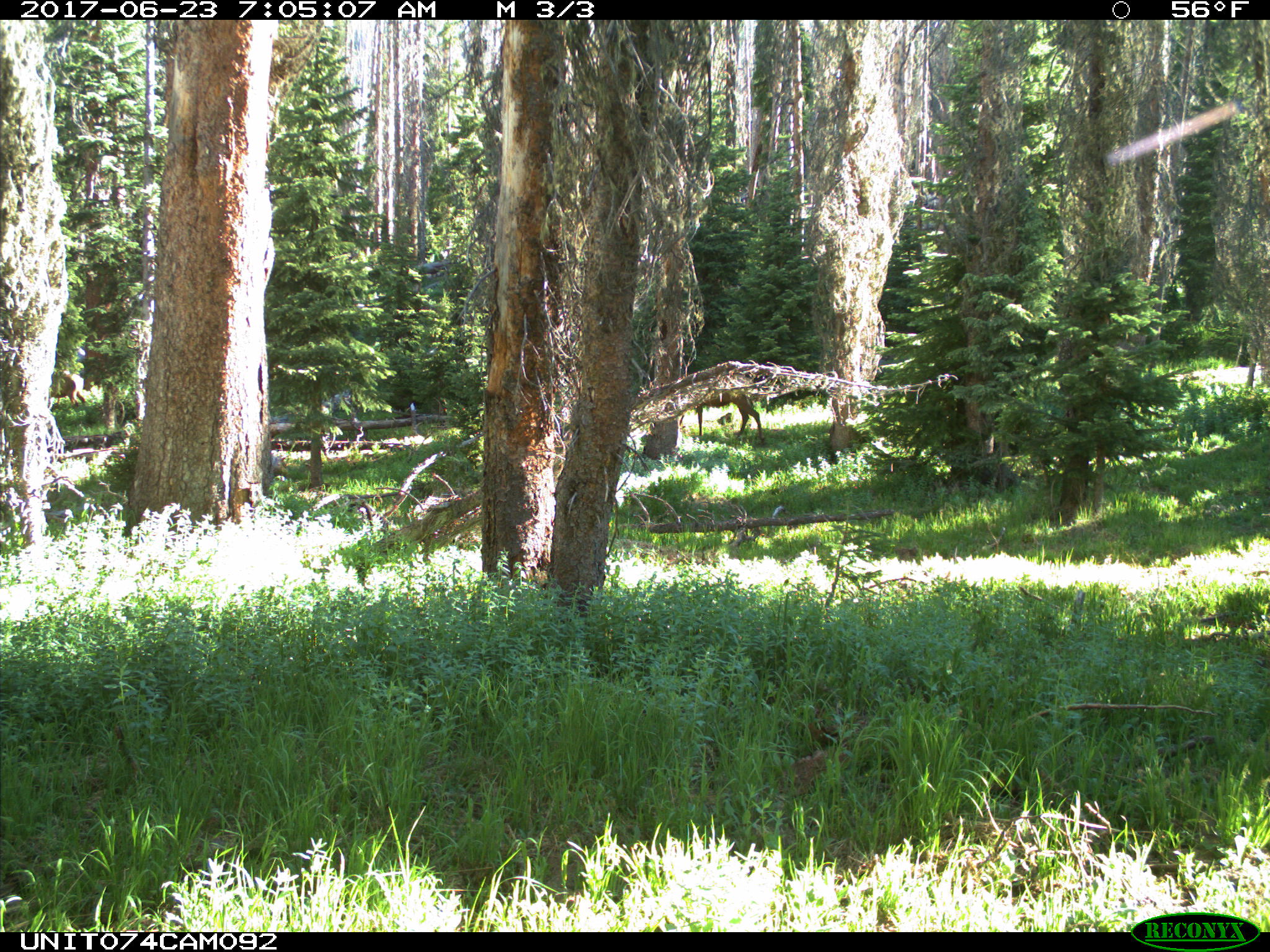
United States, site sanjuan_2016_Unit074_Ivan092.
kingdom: Animalia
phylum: Chordata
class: Mammalia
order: Artiodactyla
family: Cervidae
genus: Cervus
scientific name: Cervus elaphus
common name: red deer